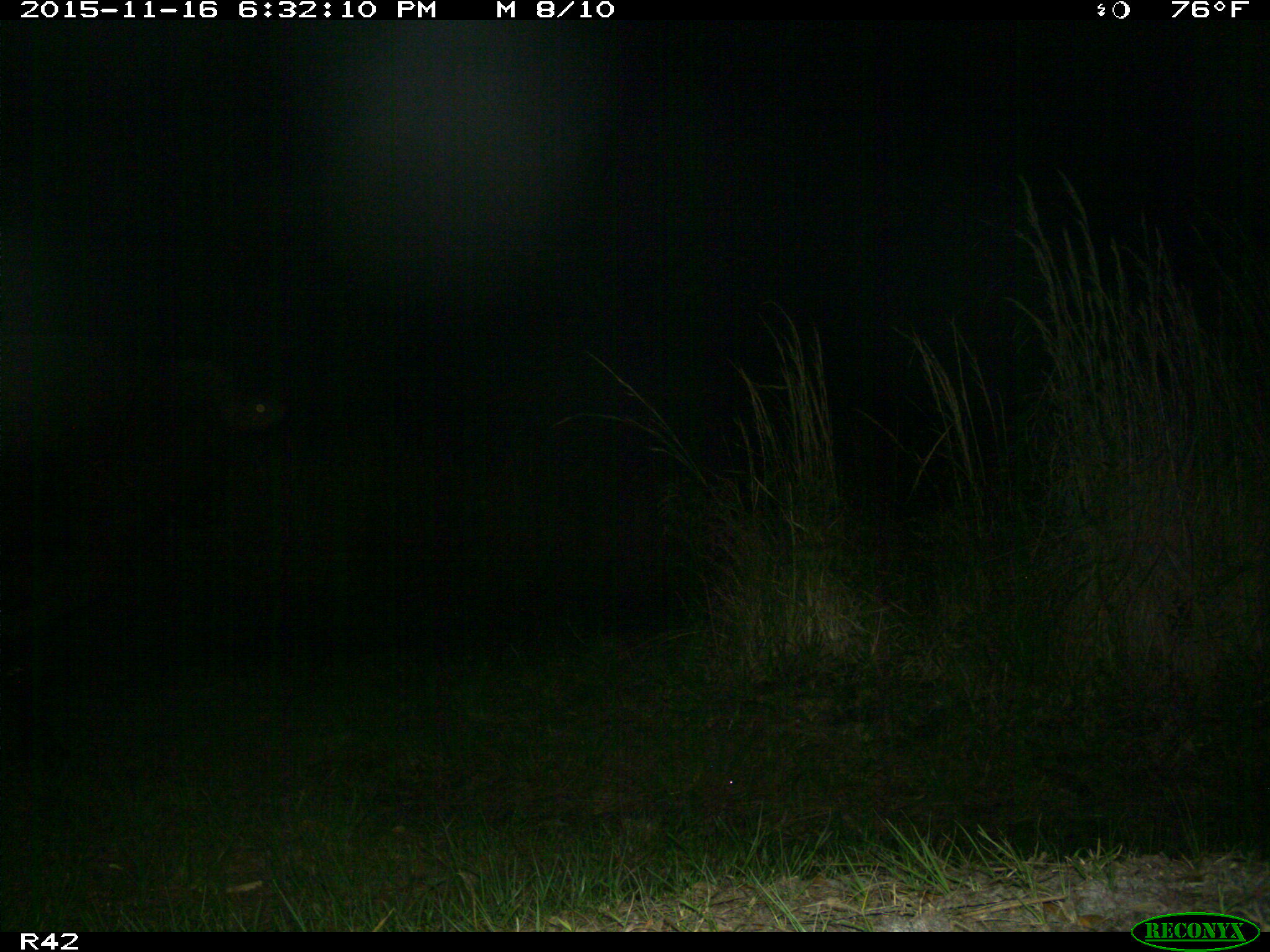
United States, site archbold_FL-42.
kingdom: Animalia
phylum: Chordata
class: Mammalia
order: Artiodactyla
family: Bovidae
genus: Bos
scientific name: Bos taurus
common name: domestic cow